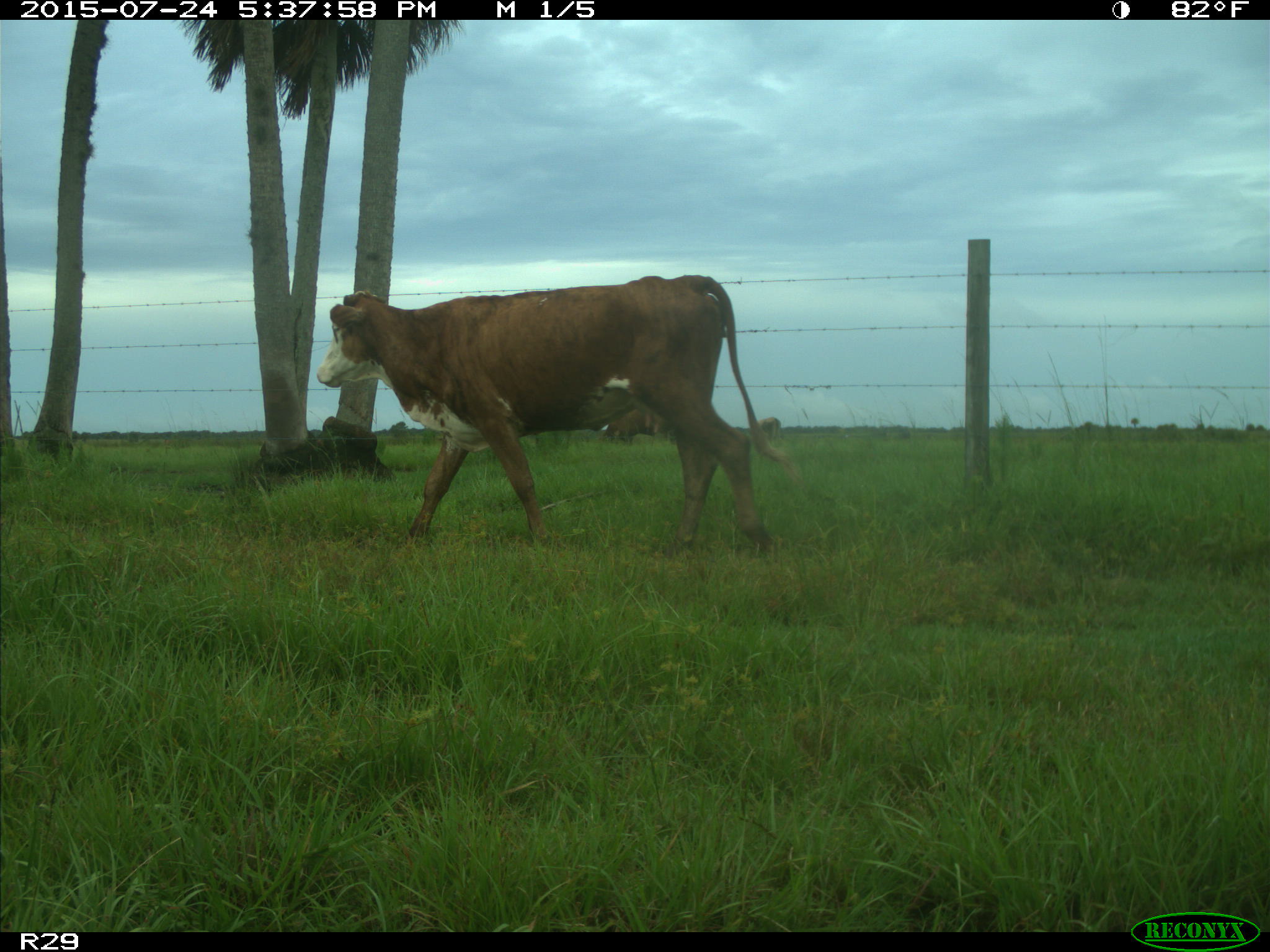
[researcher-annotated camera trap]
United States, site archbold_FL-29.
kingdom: Animalia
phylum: Chordata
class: Mammalia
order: Artiodactyla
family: Bovidae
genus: Bos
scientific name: Bos taurus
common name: domestic cow